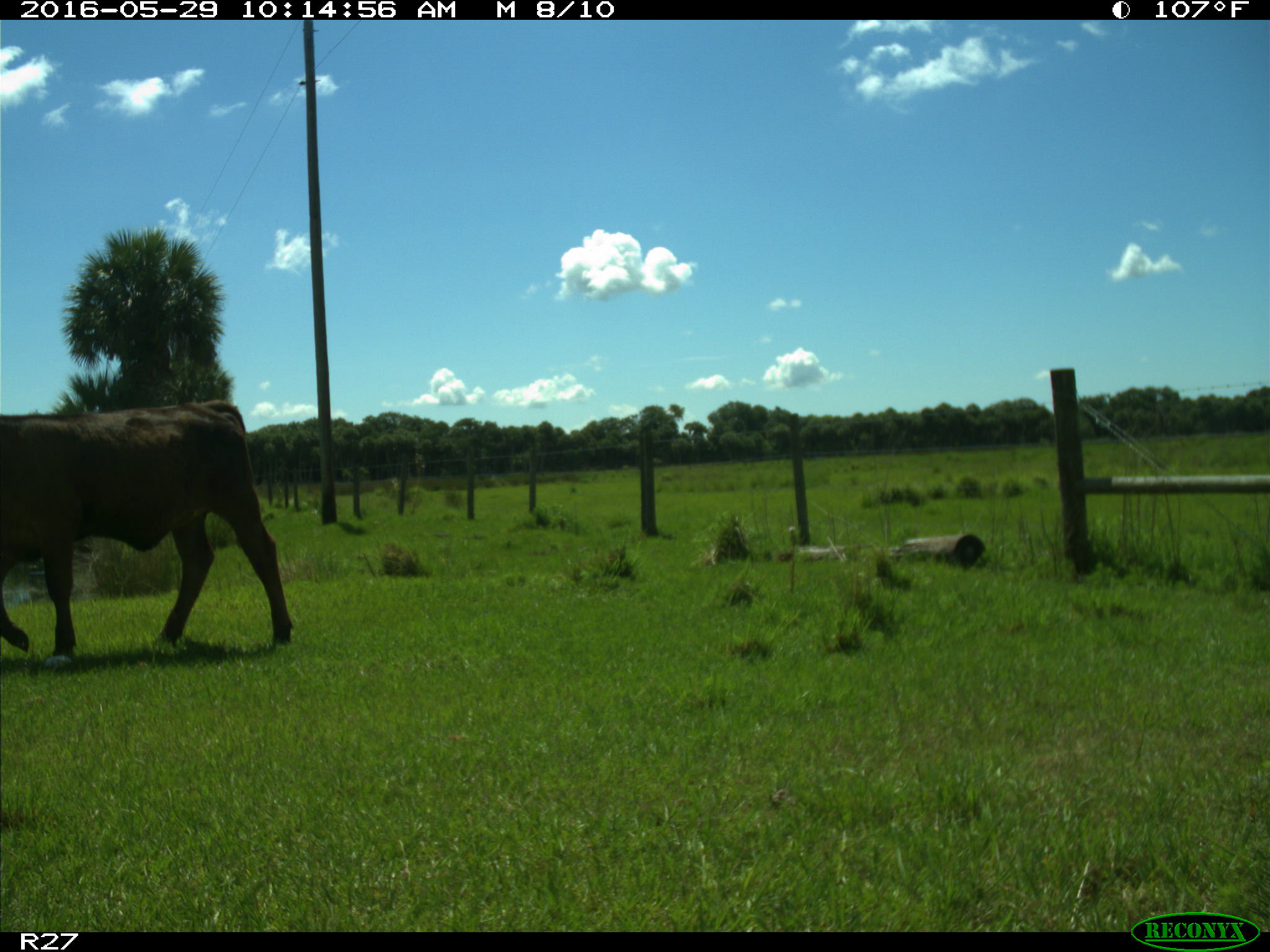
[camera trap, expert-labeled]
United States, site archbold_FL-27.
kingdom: Animalia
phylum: Chordata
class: Mammalia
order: Artiodactyla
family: Bovidae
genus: Bos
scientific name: Bos taurus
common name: domestic cow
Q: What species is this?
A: Bos taurus (domestic cow).